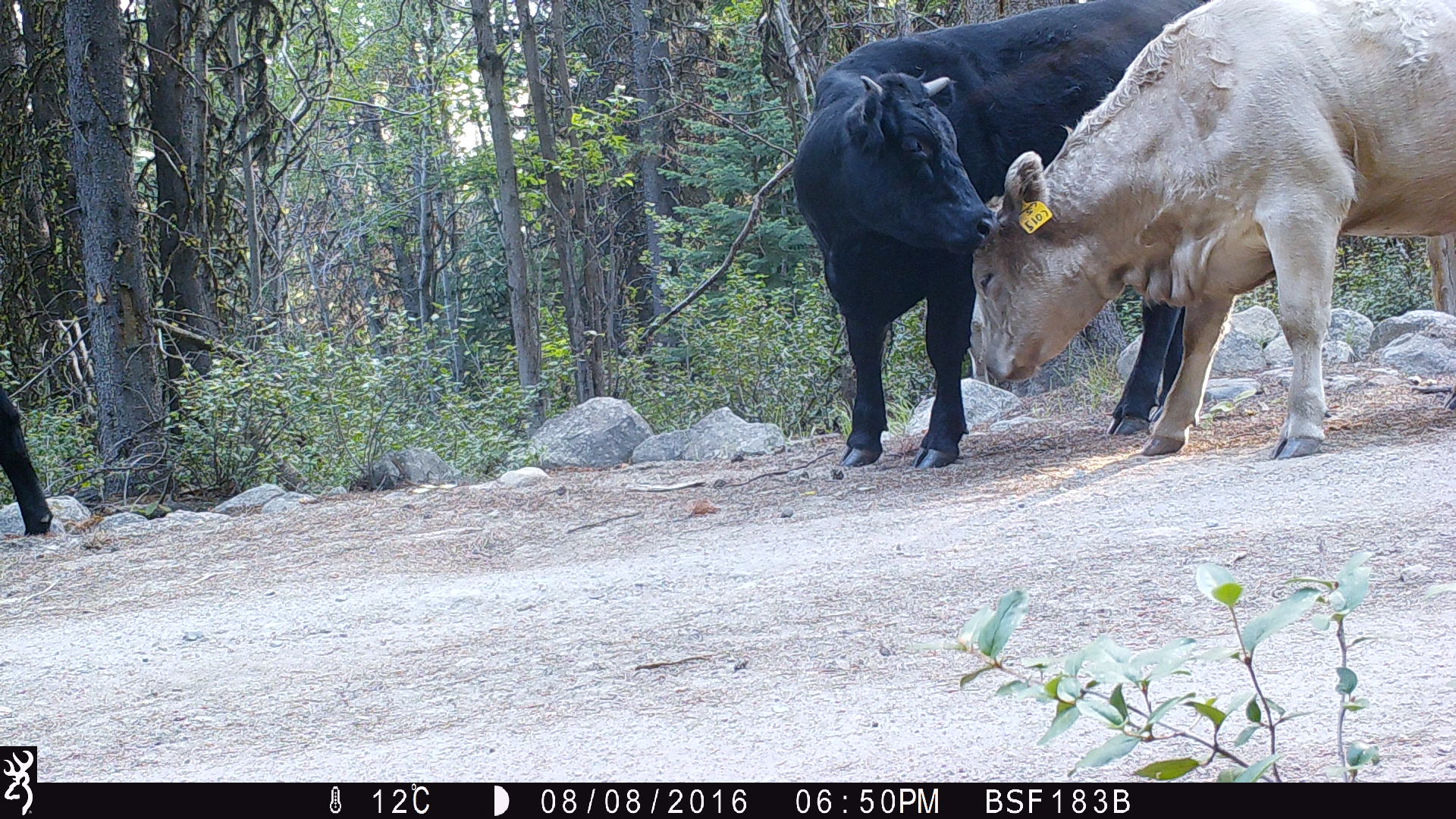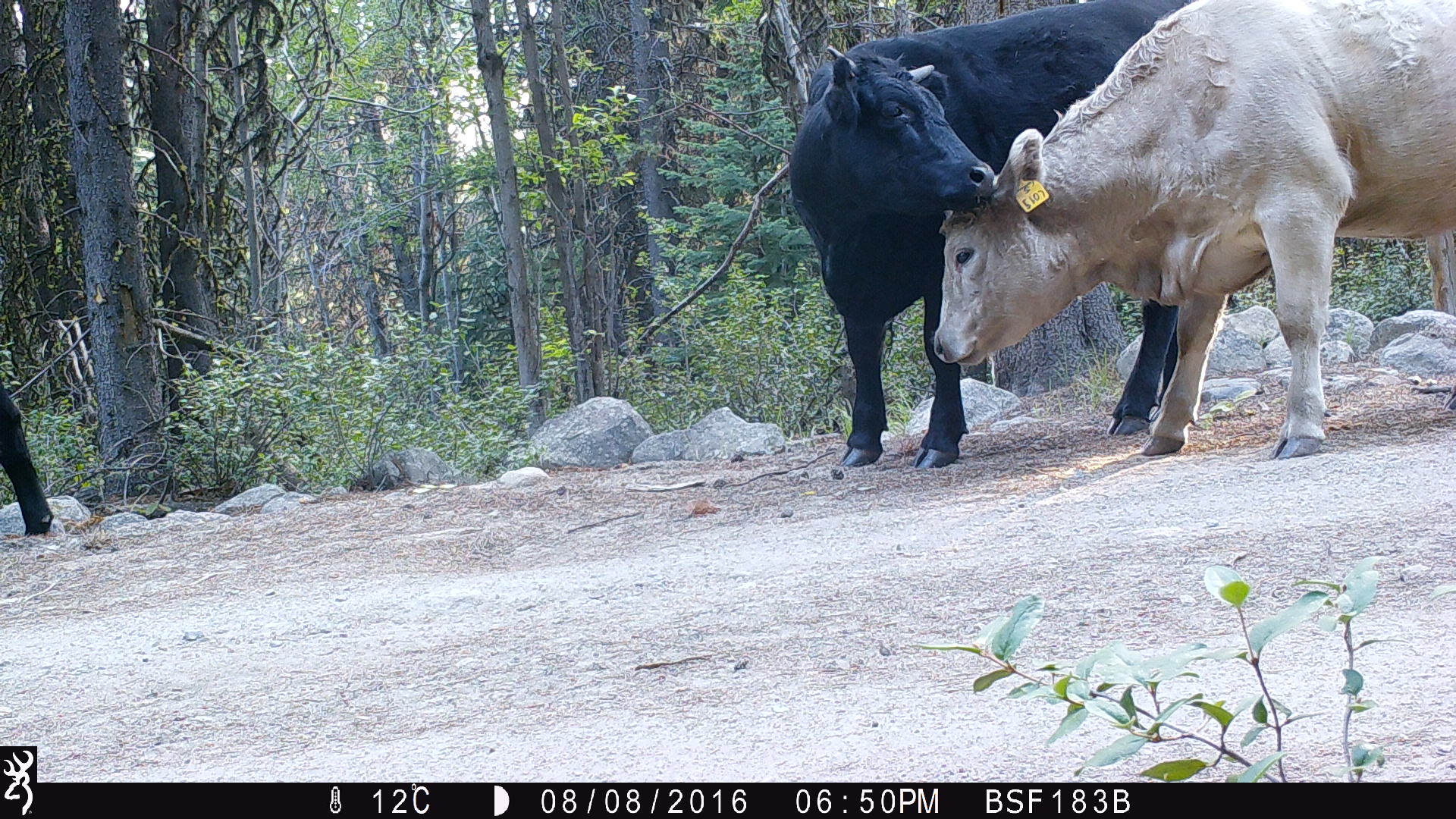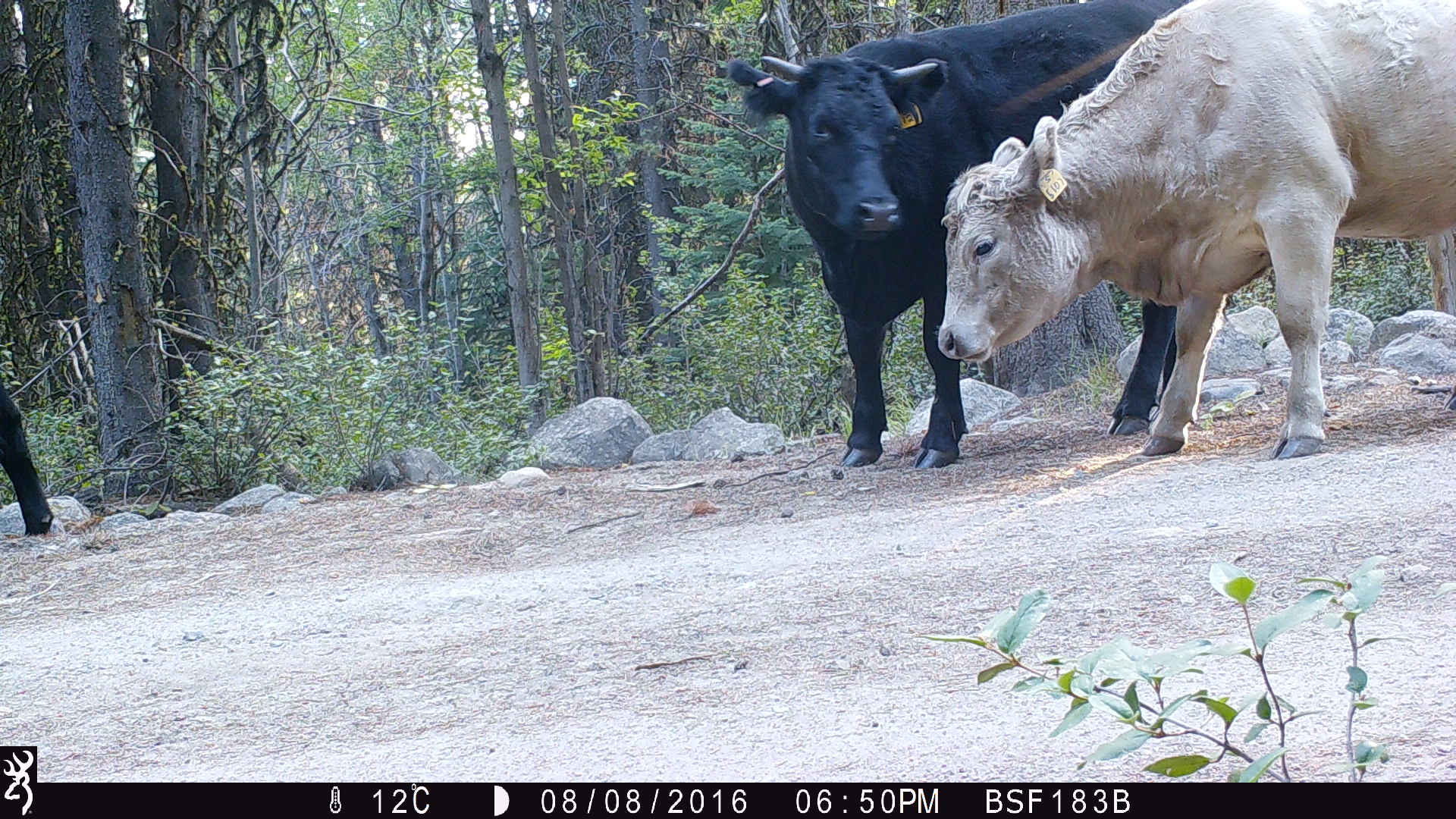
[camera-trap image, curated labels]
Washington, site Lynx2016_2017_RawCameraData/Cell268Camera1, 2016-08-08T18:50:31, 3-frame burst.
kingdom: Animalia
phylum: Chordata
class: Mammalia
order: Artiodactyla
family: Bovidae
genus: Bos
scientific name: Bos taurus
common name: domestic cattle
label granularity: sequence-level